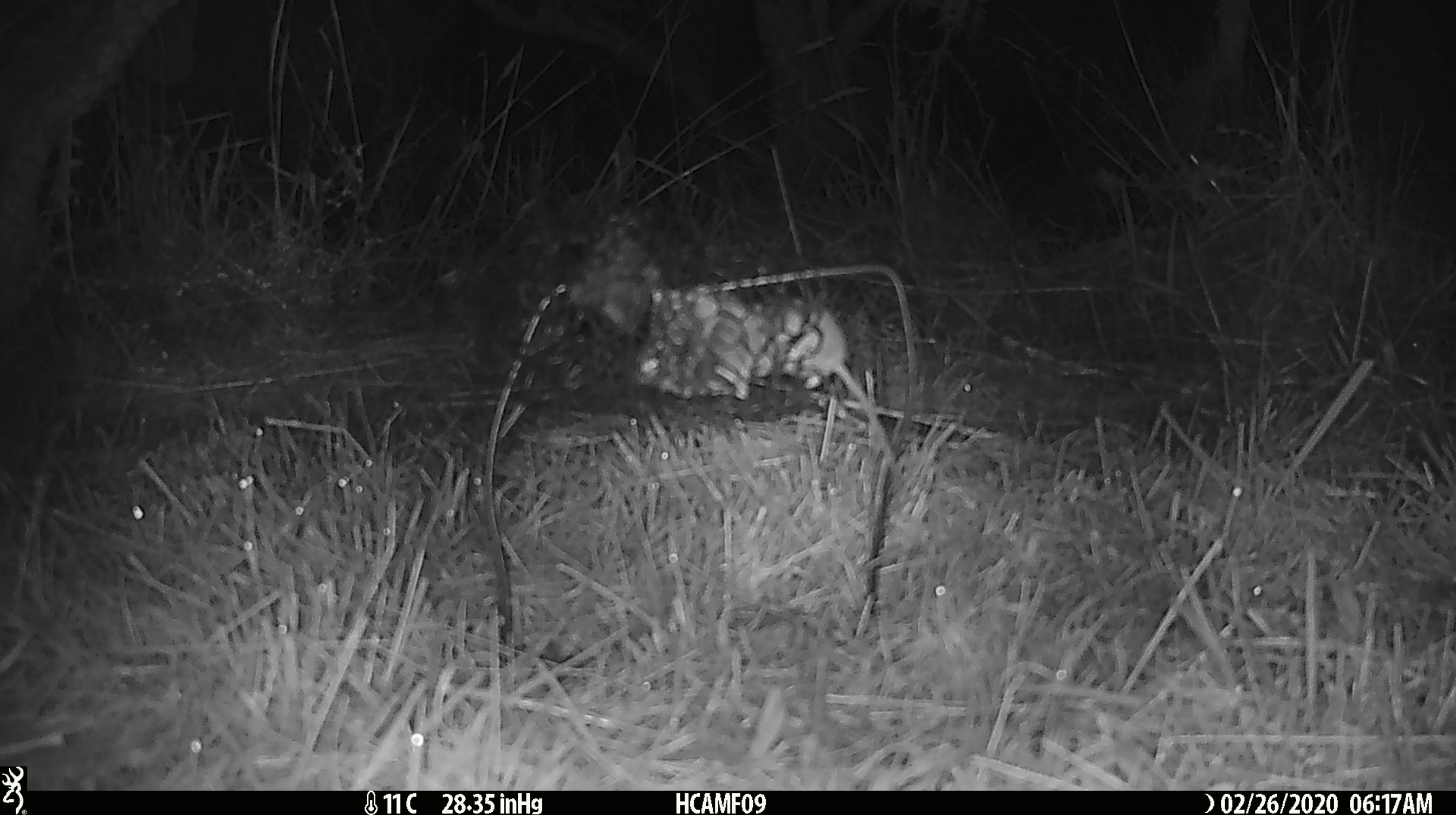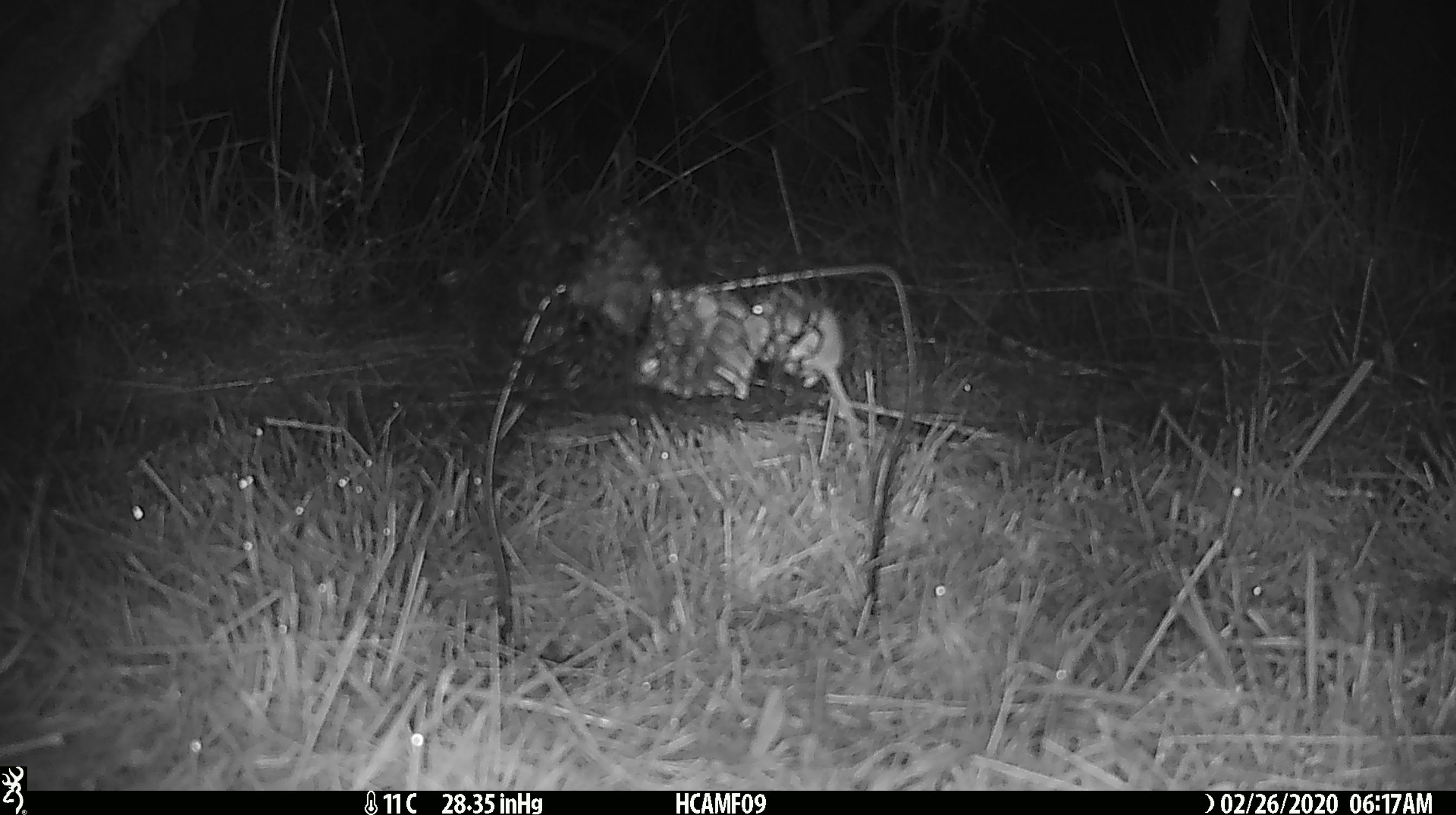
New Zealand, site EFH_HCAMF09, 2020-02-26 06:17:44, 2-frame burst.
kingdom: Animalia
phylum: Chordata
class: Mammalia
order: Rodentia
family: Muridae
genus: Mus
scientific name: Mus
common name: mouse